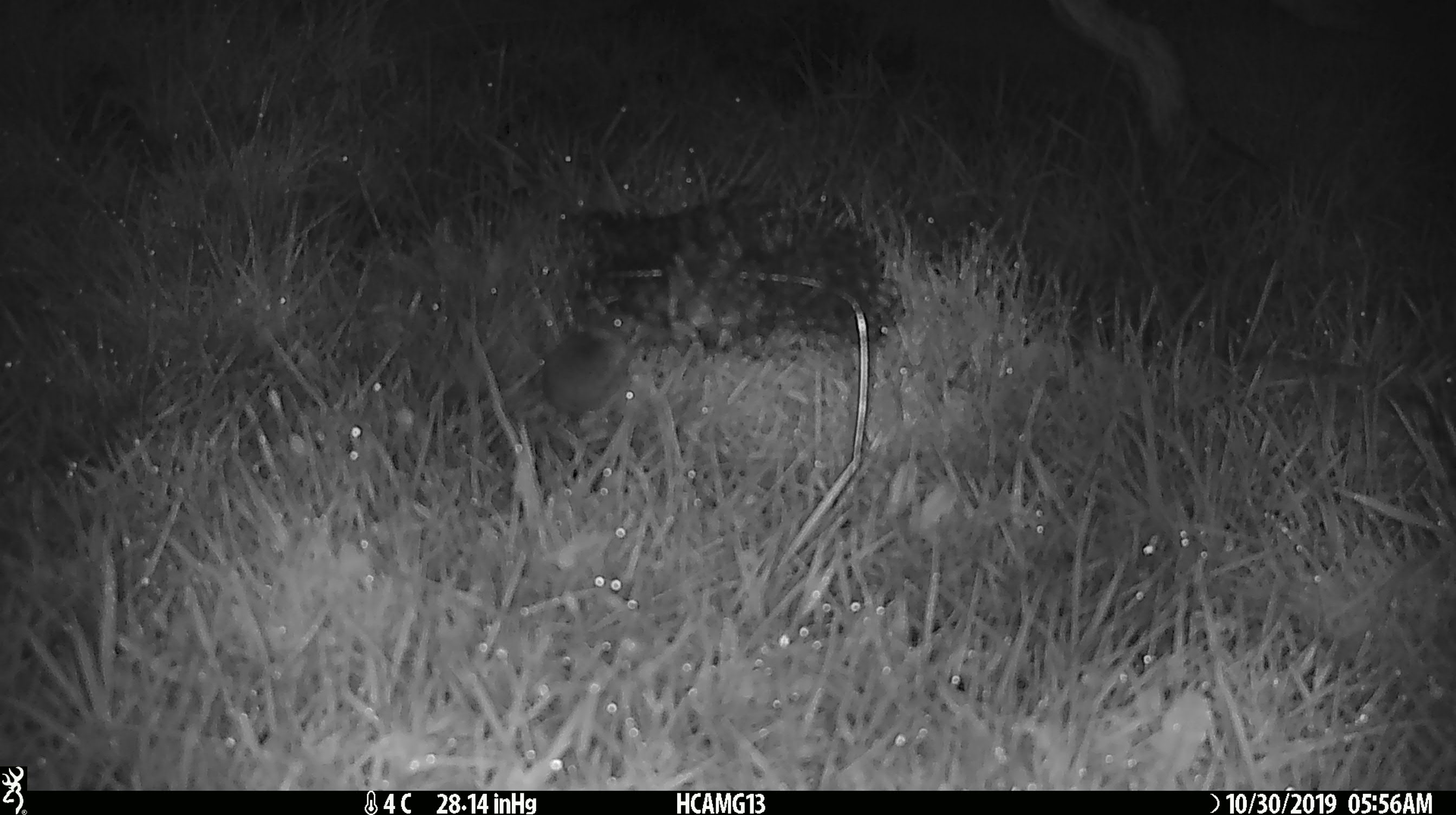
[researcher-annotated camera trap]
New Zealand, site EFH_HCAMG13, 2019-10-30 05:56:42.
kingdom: Animalia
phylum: Chordata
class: Mammalia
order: Rodentia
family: Muridae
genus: Mus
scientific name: Mus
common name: mouse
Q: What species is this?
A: Mouse (Mus).